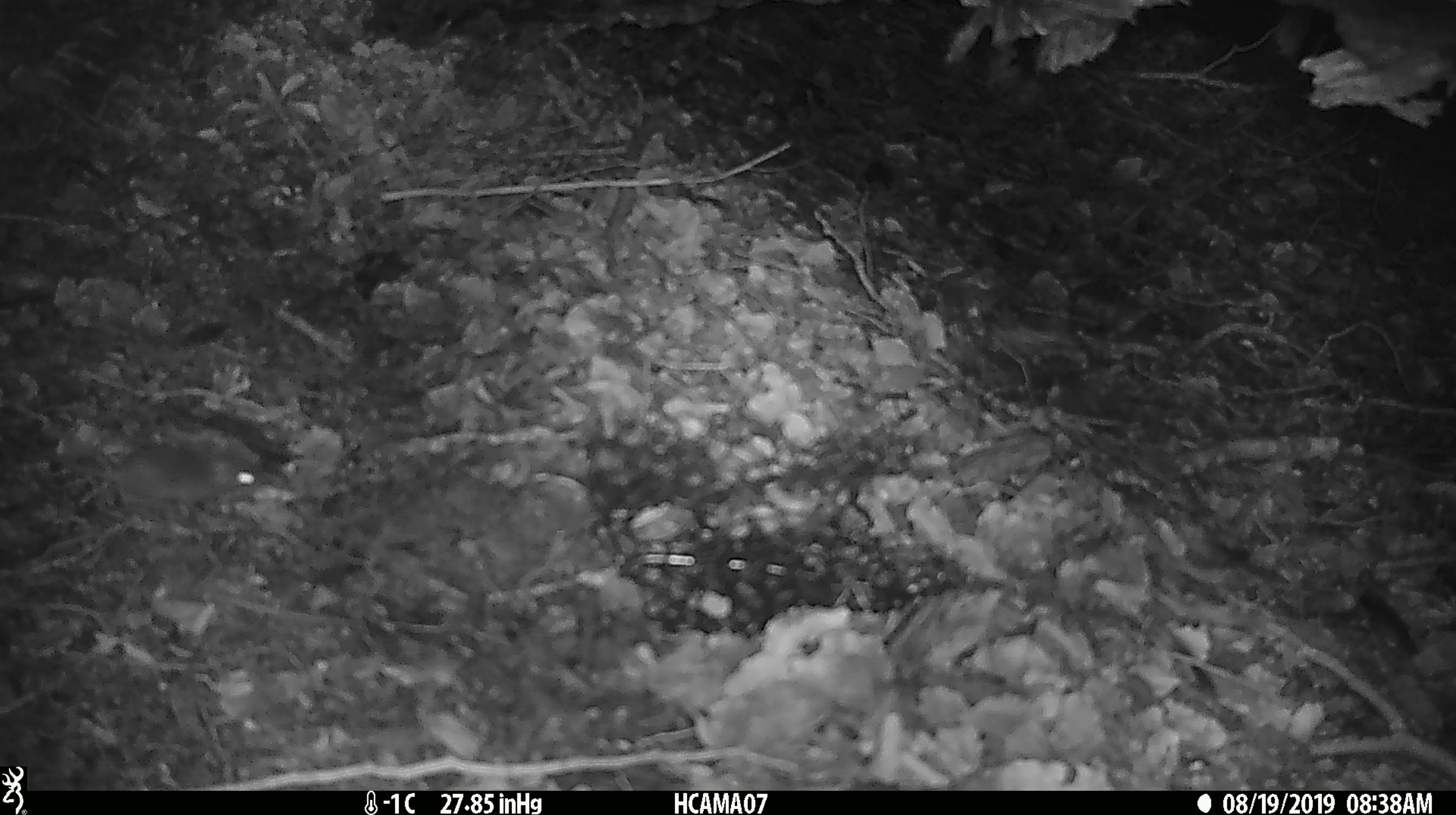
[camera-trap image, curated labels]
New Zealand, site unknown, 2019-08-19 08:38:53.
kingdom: Animalia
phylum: Chordata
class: Mammalia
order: Rodentia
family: Muridae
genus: Mus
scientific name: Mus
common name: mouse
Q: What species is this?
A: Mouse (Mus).